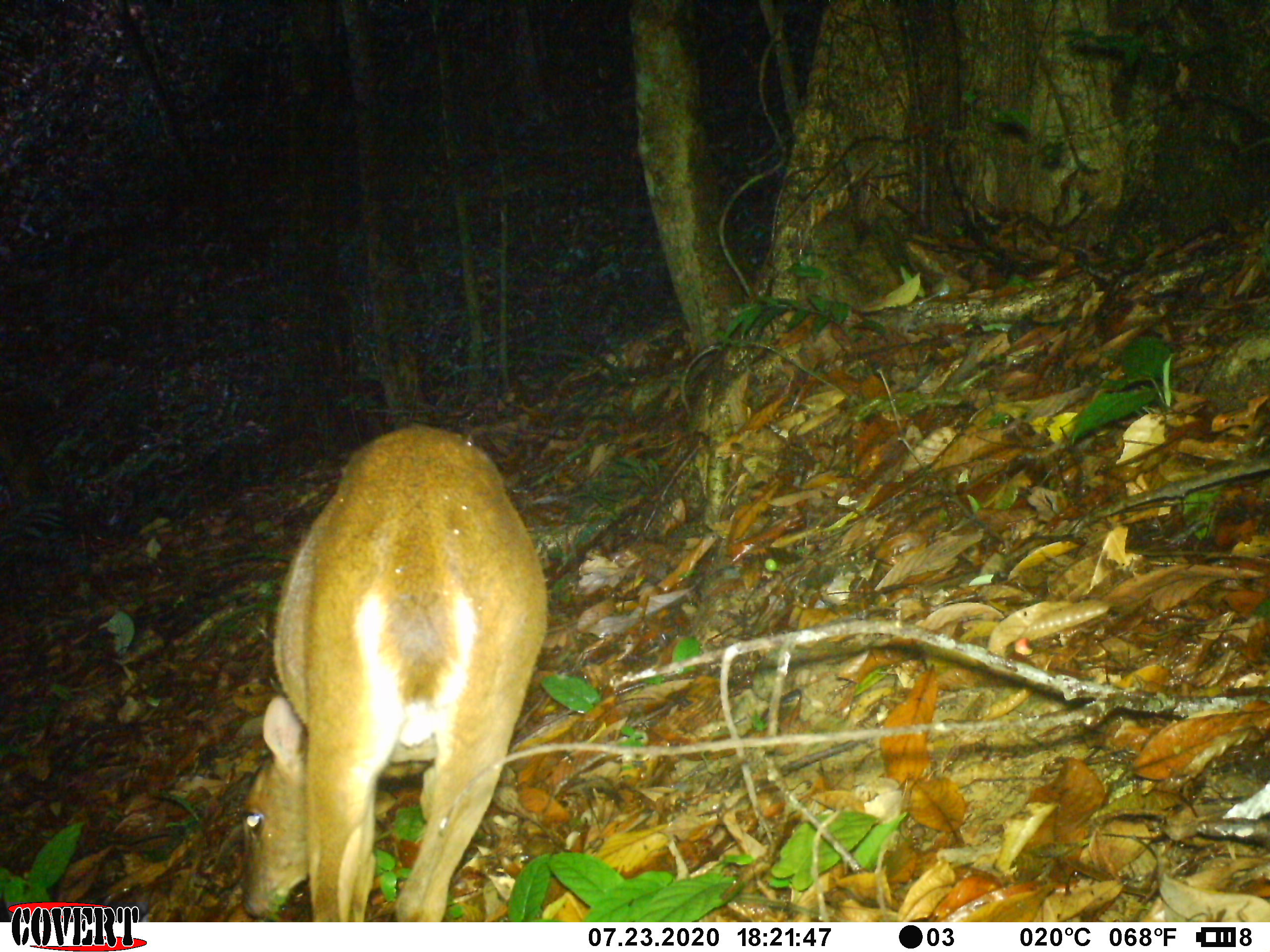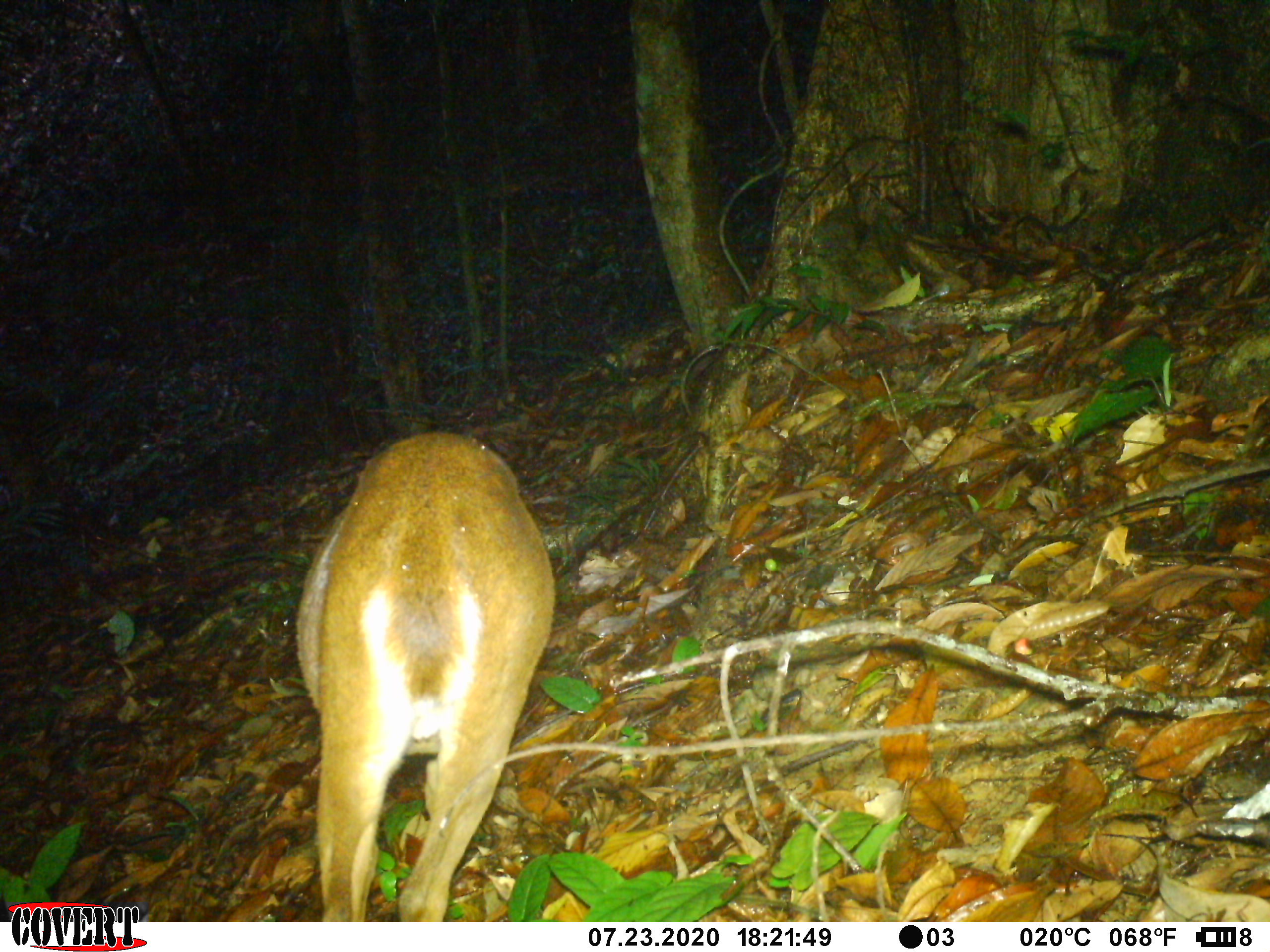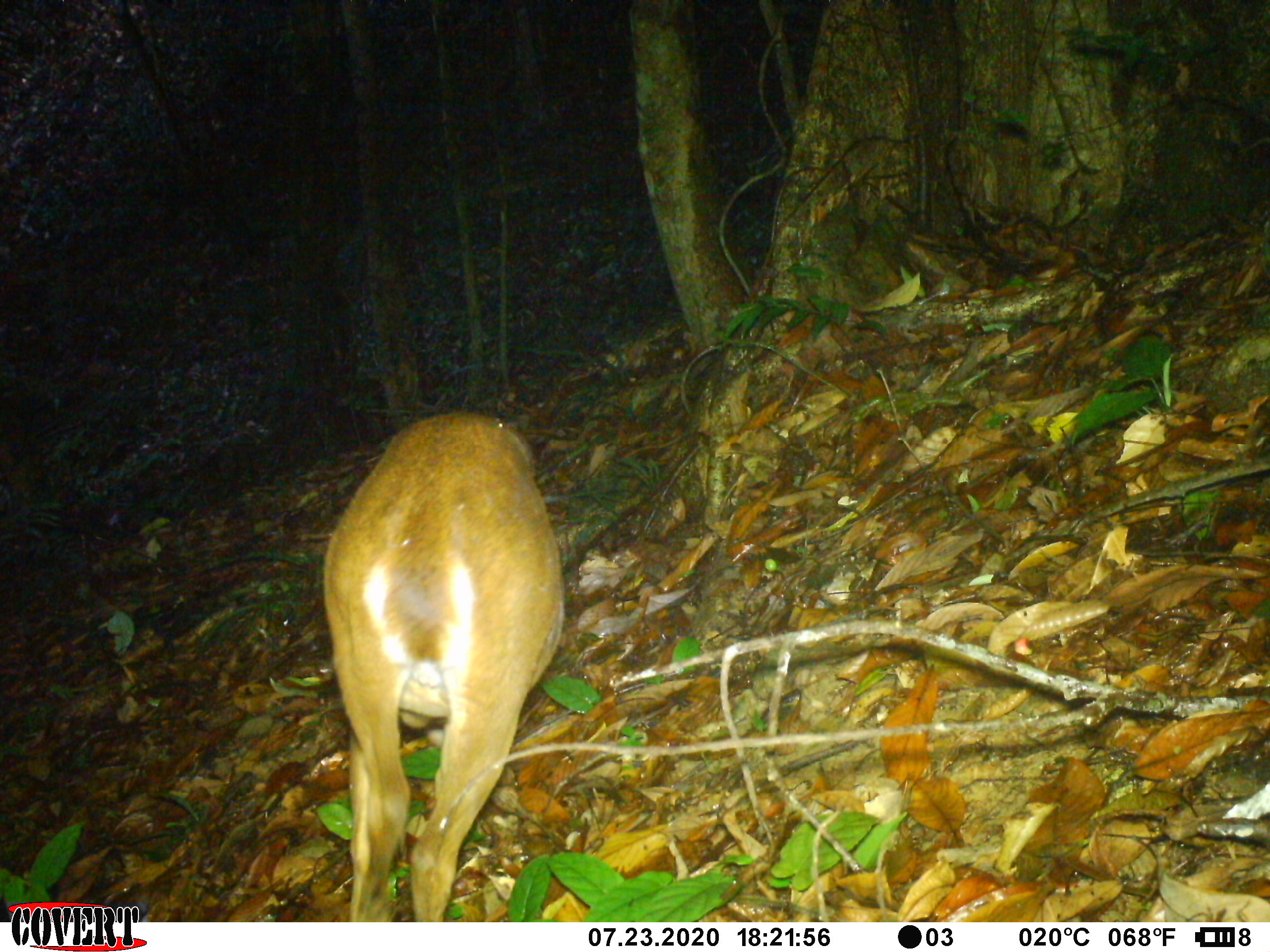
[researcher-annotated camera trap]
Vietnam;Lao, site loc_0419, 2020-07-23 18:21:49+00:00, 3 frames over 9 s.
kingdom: Animalia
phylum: Chordata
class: Mammalia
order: Artiodactyla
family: Cervidae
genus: Muntiacus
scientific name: Muntiacus vuquangensis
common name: large-antlered muntjac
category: large antlered muntjac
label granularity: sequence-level